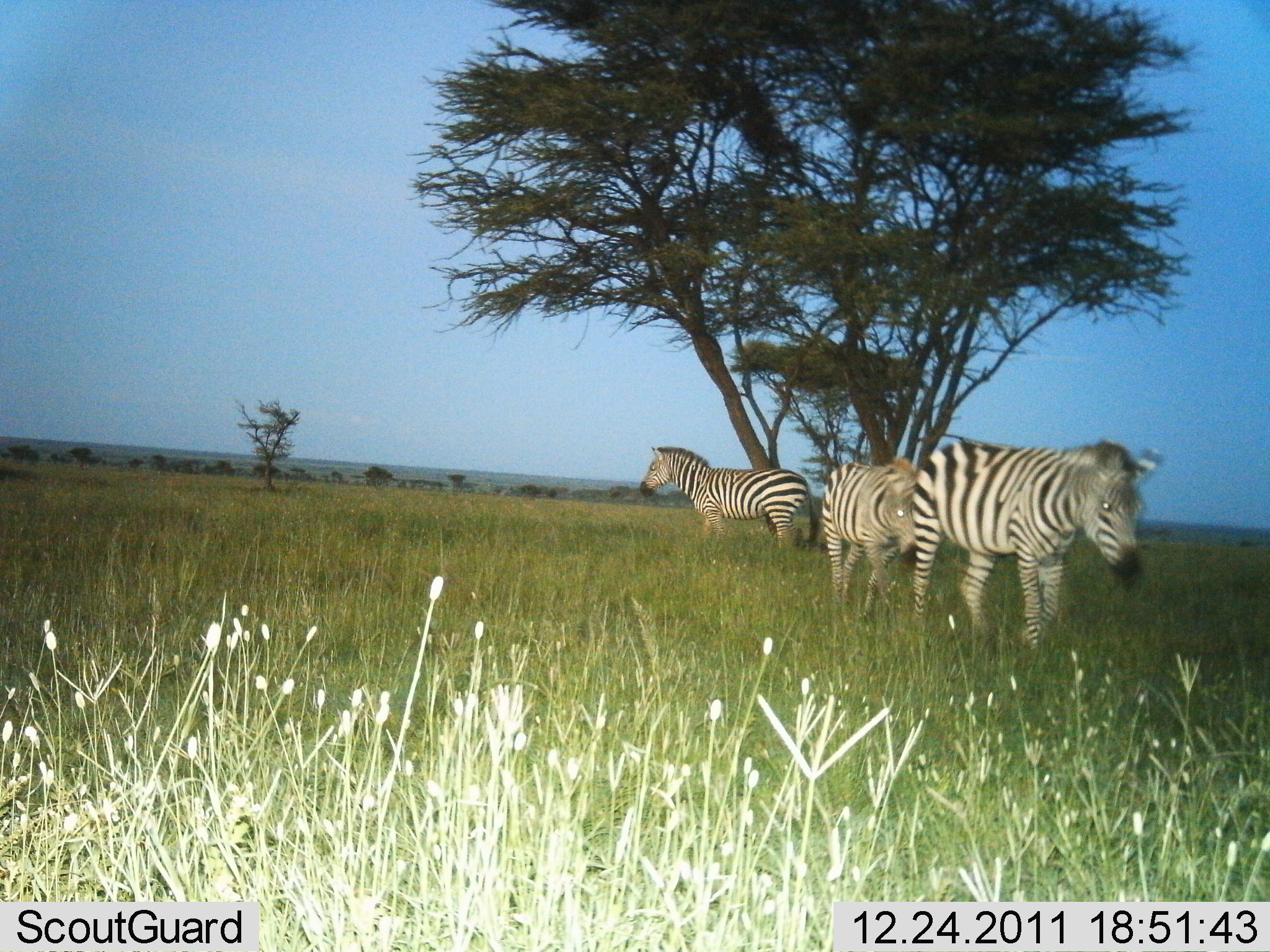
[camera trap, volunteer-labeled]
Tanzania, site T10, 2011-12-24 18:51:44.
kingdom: Animalia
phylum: Chordata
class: Mammalia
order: Perissodactyla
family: Equidae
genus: Equus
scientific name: Equus quagga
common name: plains zebra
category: zebra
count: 3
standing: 91%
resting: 0%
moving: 91%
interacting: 0%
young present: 9%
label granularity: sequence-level